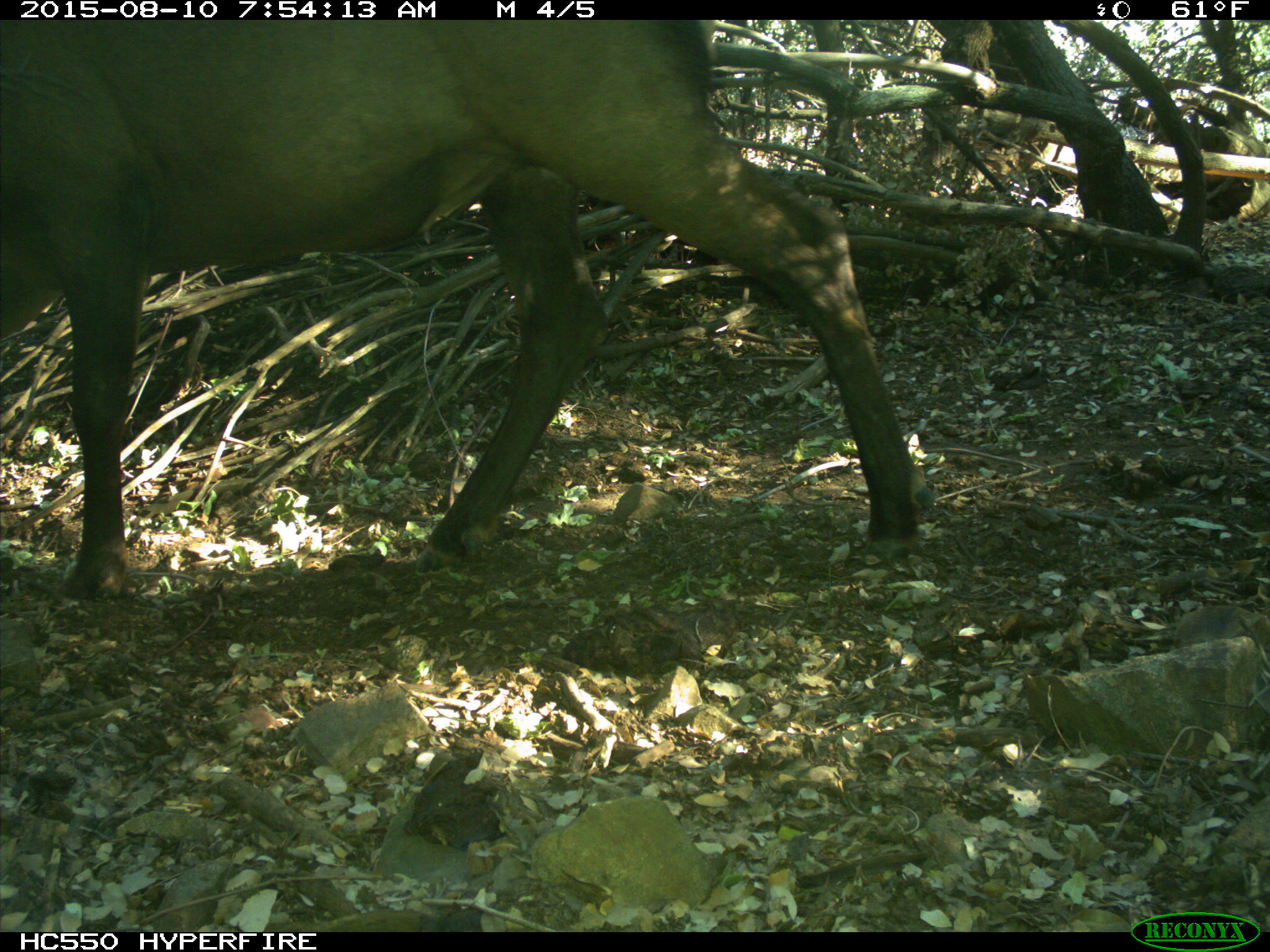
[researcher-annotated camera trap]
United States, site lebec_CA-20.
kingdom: Animalia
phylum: Chordata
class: Mammalia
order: Artiodactyla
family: Cervidae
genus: Cervus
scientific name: Cervus canadensis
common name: elk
Cervus canadensis (elk).